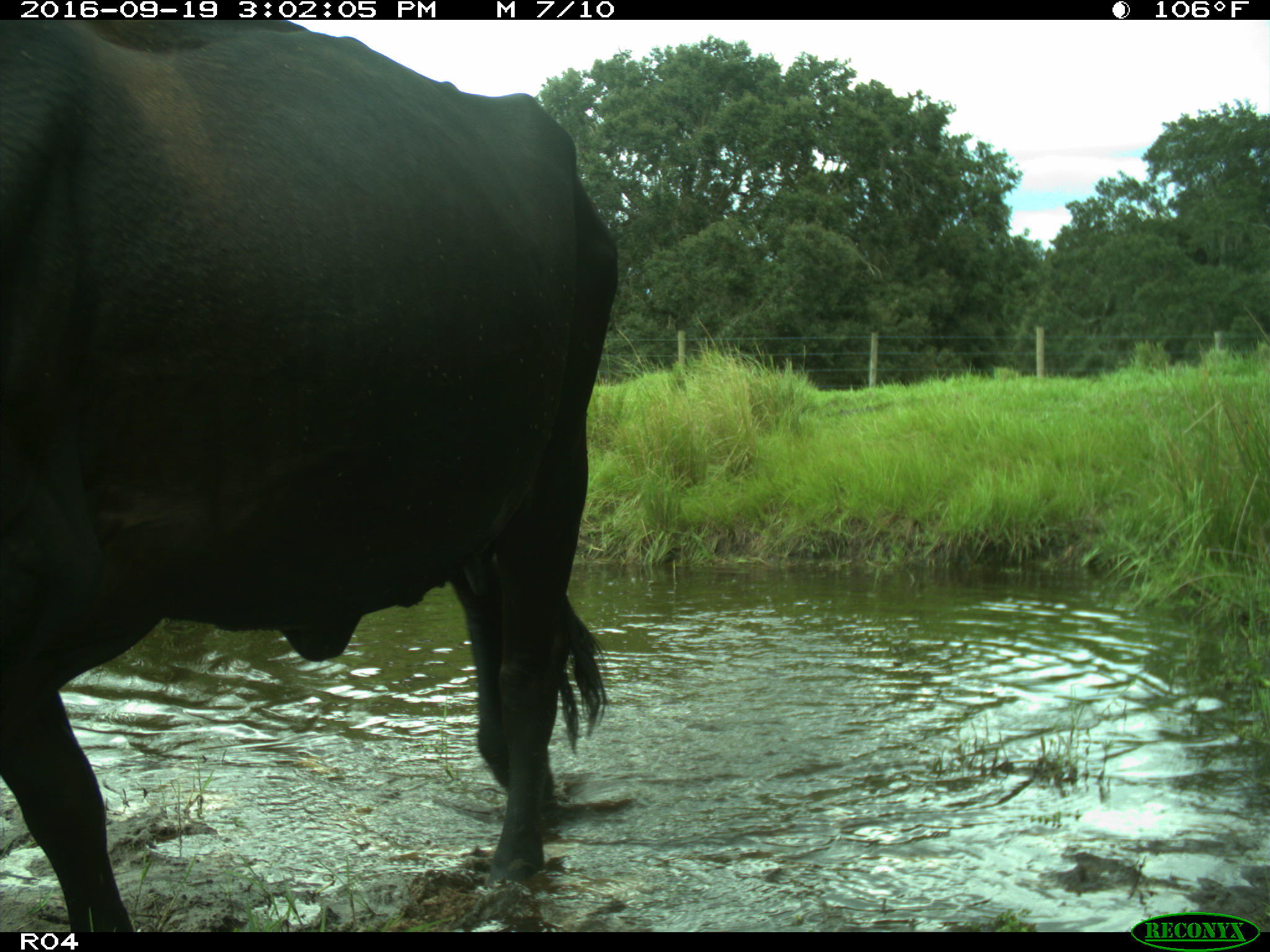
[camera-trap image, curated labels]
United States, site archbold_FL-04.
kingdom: Animalia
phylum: Chordata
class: Mammalia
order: Artiodactyla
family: Bovidae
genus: Bos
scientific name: Bos taurus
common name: domestic cow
Bos taurus (domestic cow).